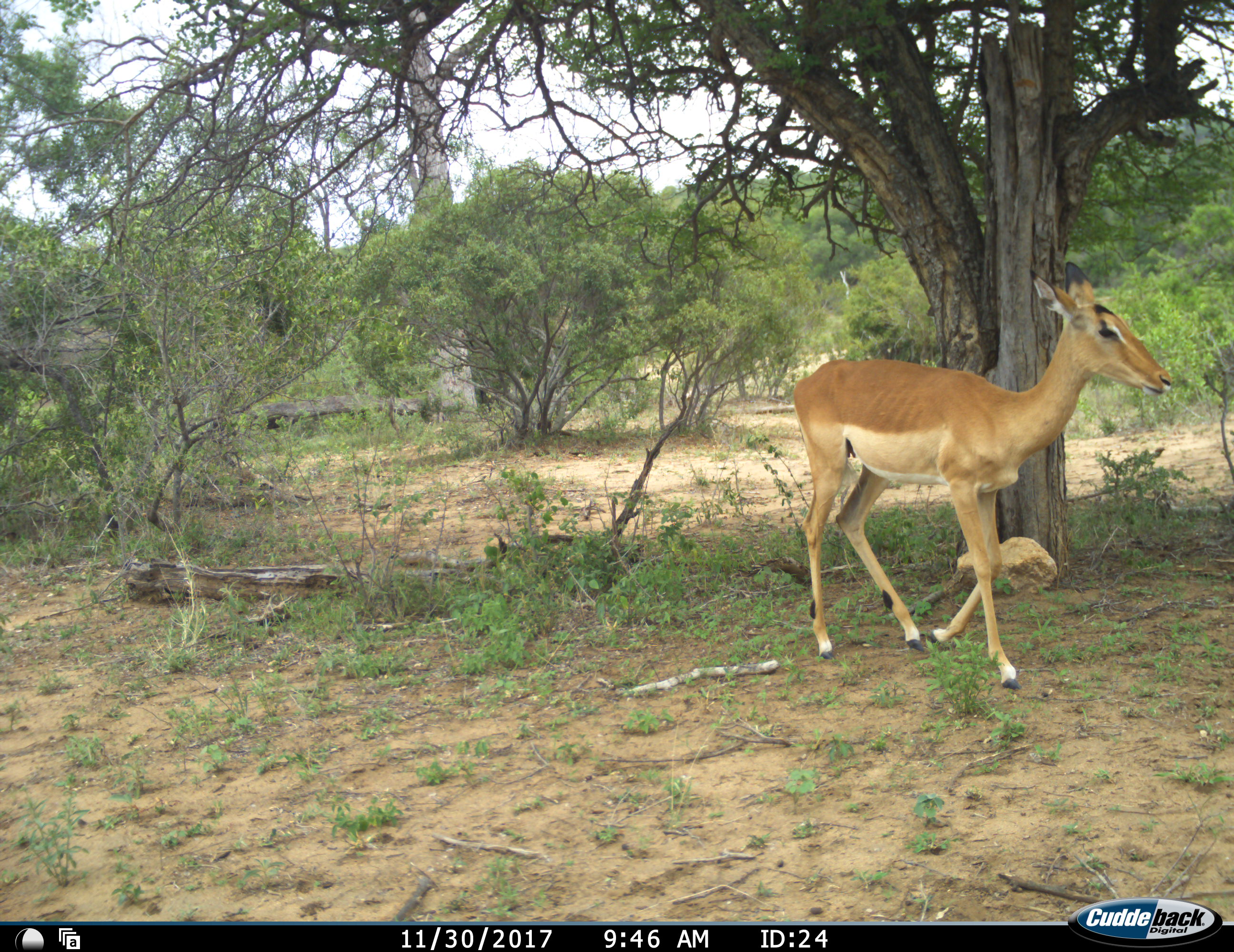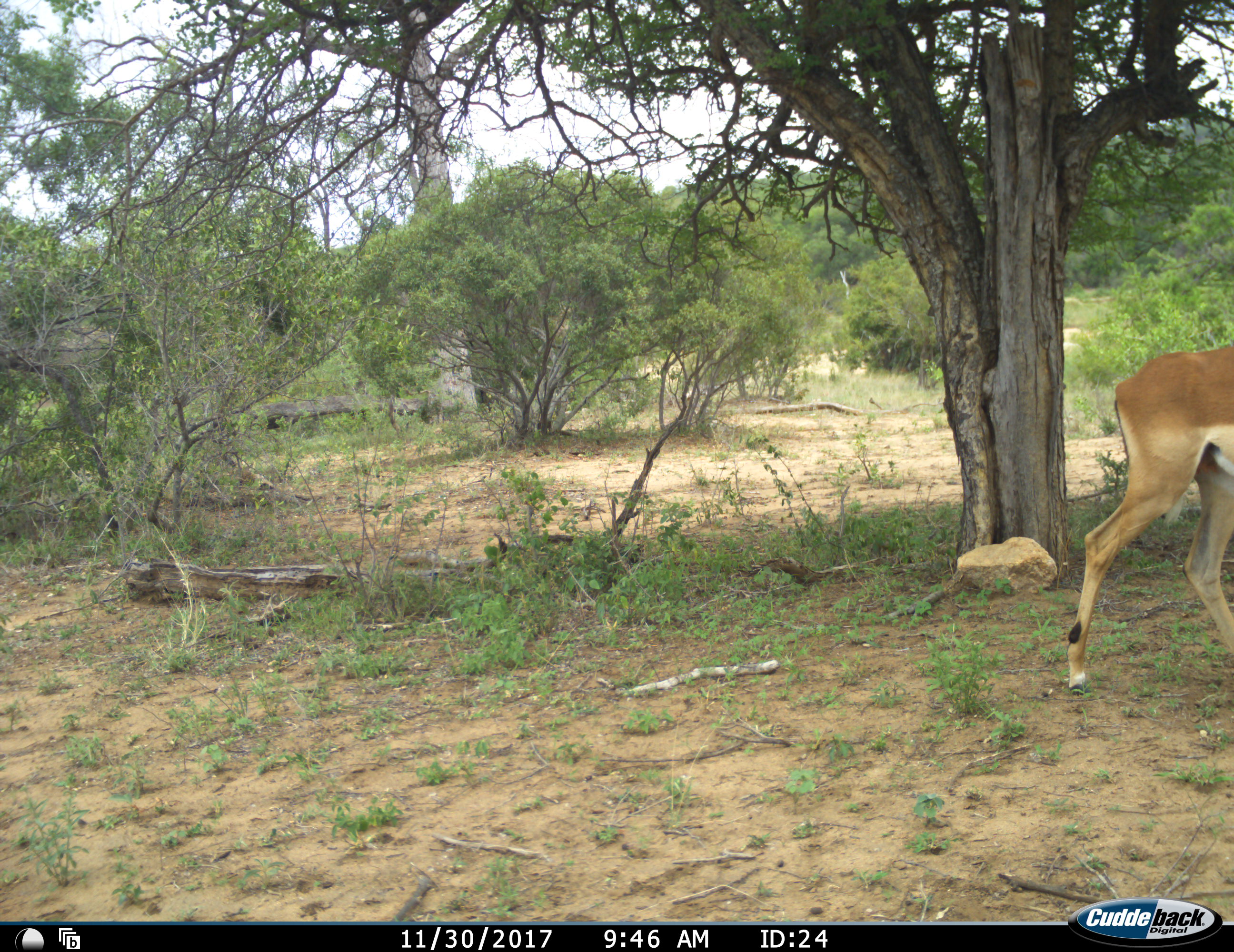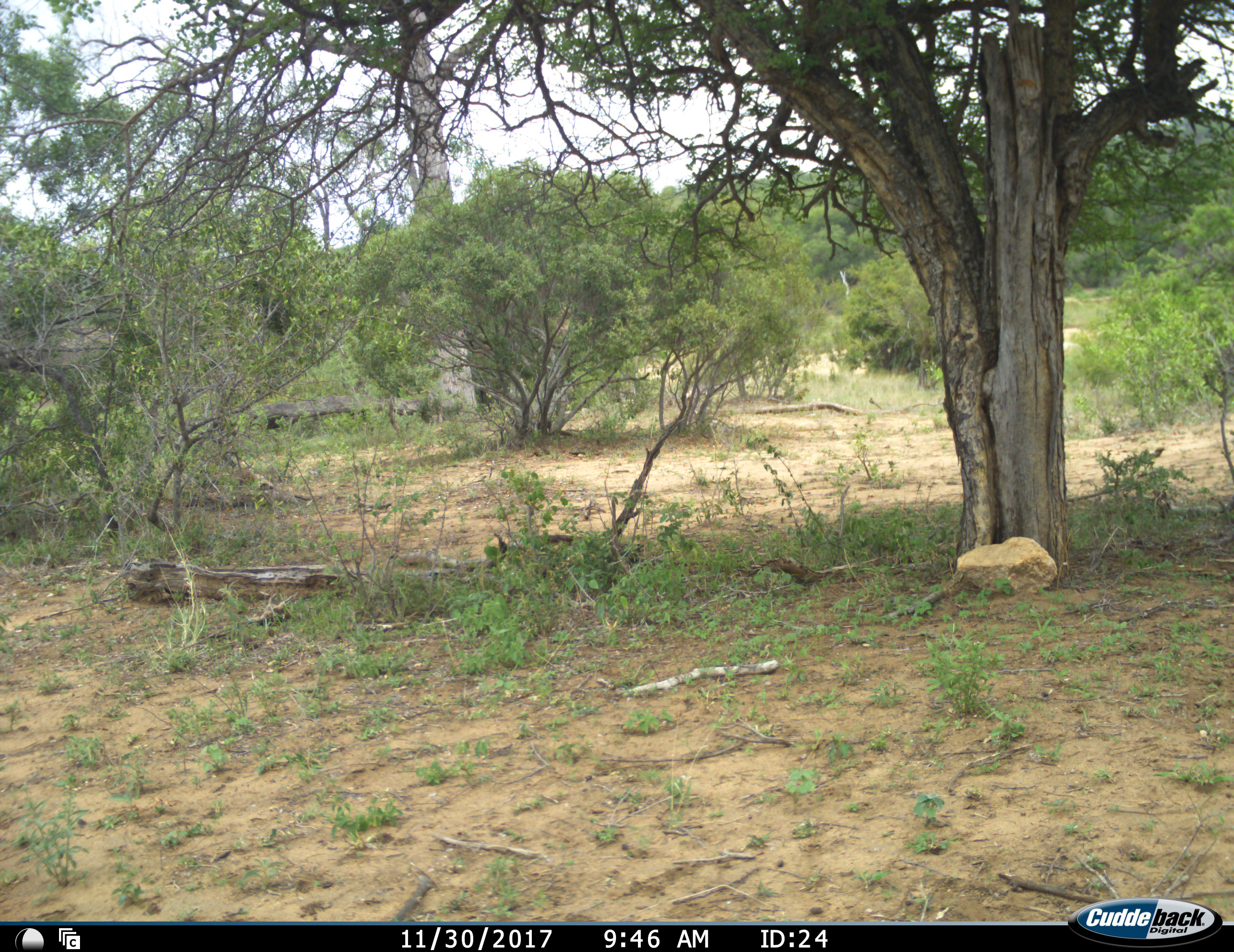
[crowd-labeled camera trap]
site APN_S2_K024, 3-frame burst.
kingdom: Animalia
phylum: Chordata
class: Mammalia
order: Artiodactyla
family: Bovidae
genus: Aepyceros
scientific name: Aepyceros melampus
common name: impala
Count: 1.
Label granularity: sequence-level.